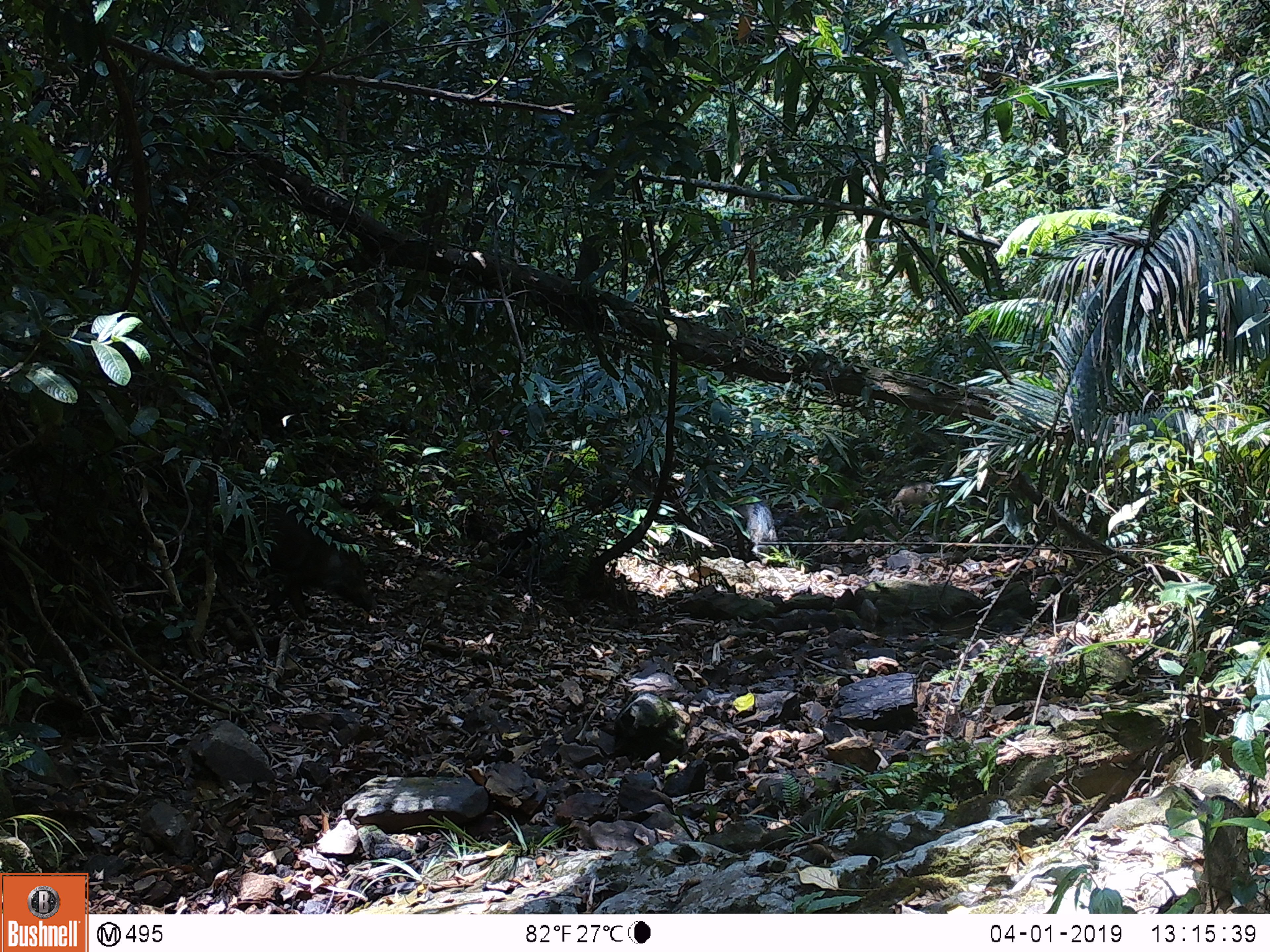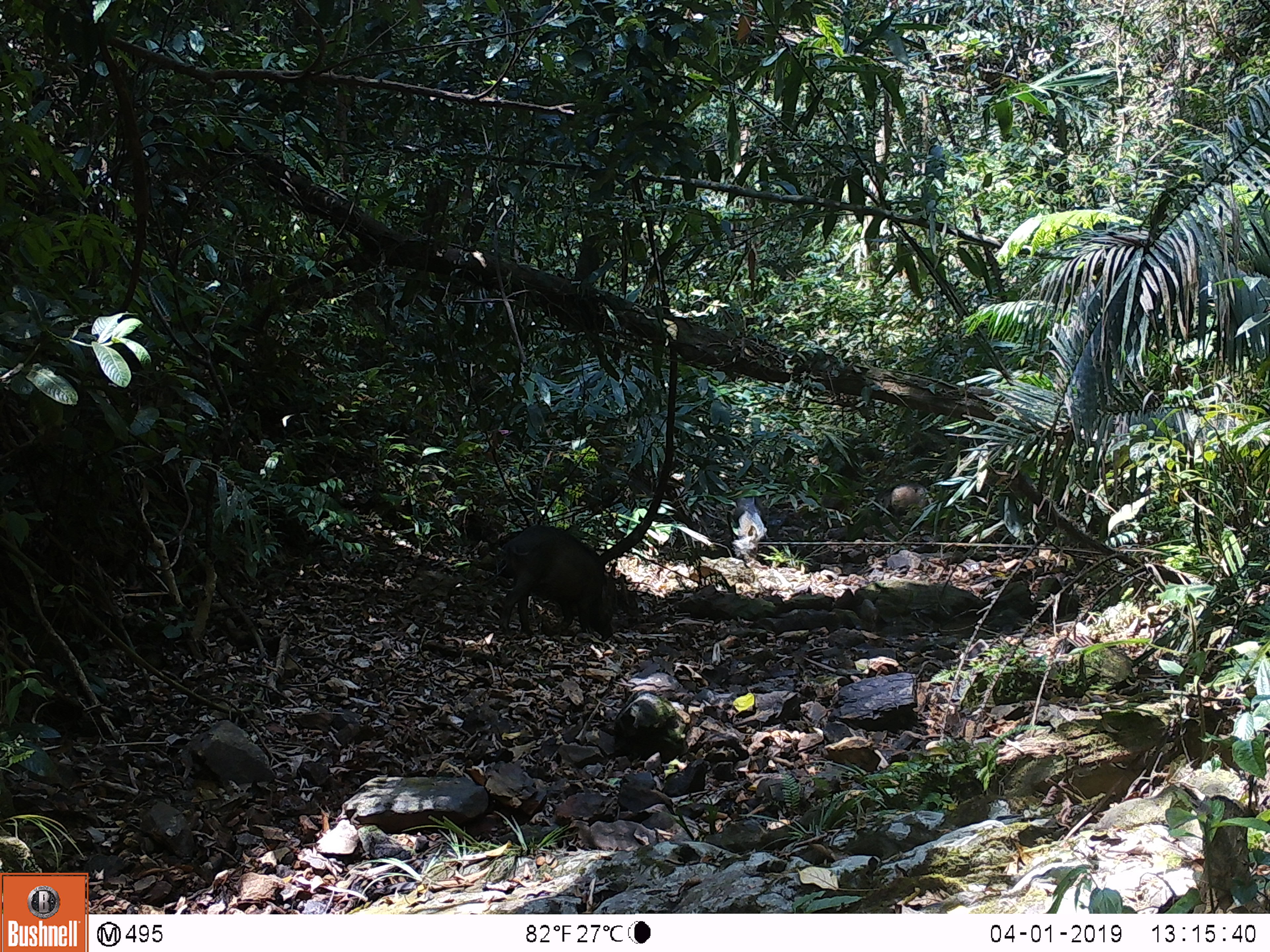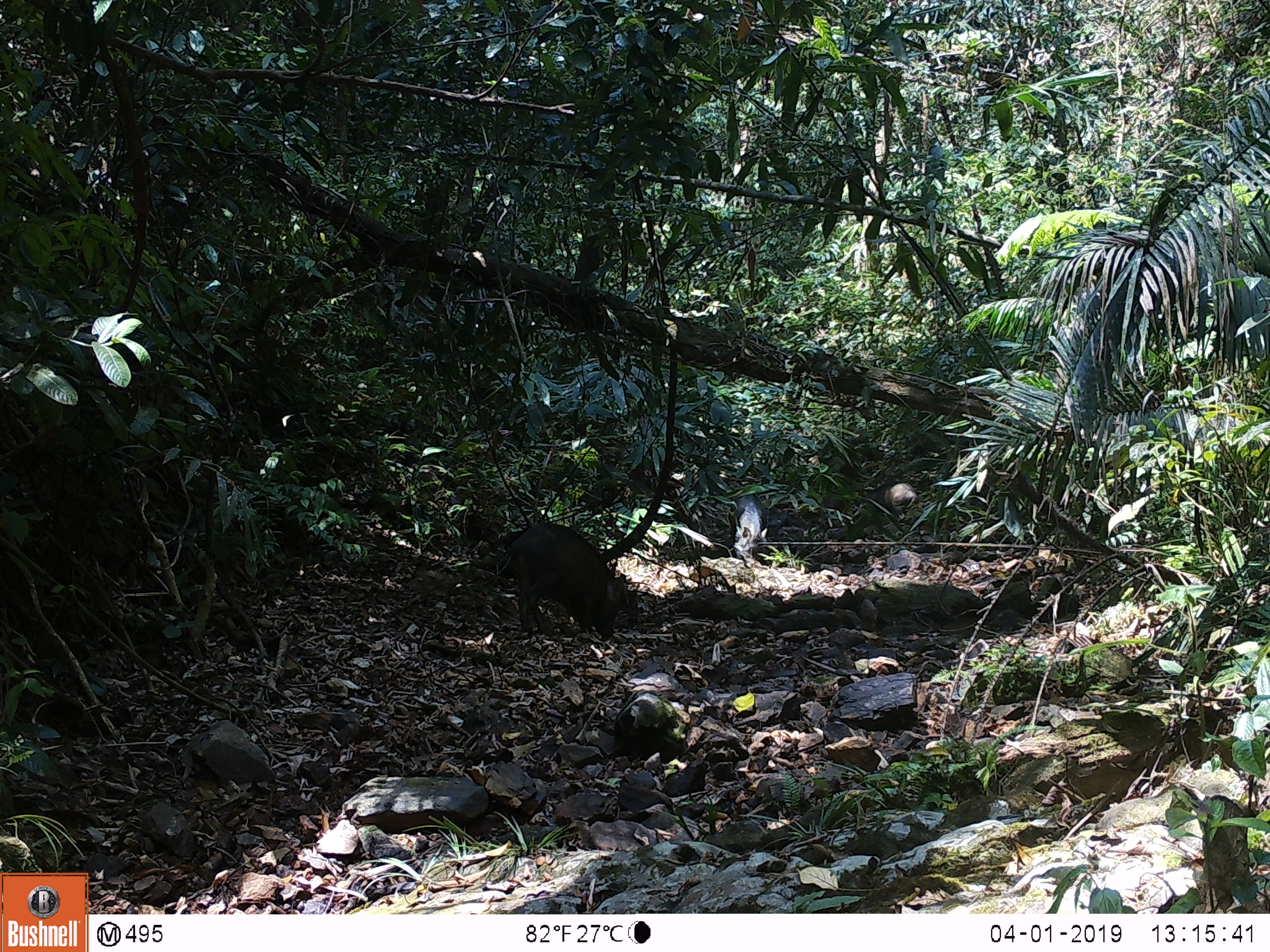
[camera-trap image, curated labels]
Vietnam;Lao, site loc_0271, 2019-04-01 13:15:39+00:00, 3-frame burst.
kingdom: Animalia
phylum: Chordata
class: Mammalia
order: Artiodactyla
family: Suidae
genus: Sus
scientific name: Sus scrofa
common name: eurasian wild pig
Eurasian wild pig (Sus scrofa). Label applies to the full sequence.